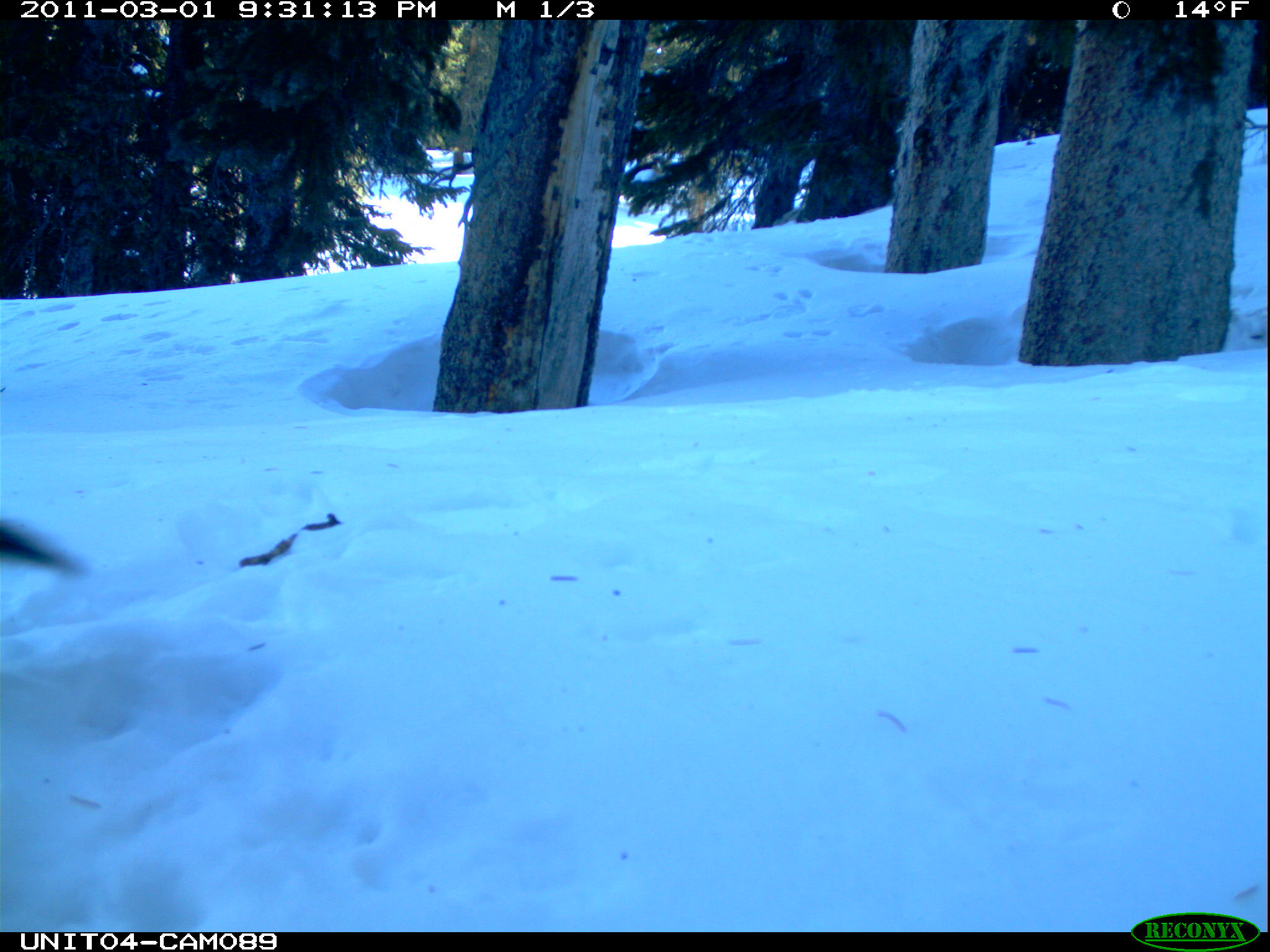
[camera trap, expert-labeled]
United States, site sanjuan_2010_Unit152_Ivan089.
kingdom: Animalia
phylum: Chordata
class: Mammalia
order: Rodentia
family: Sciuridae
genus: Tamiasciurus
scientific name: Tamiasciurus hudsonicus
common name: american red squirrel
Tamiasciurus hudsonicus (american red squirrel).